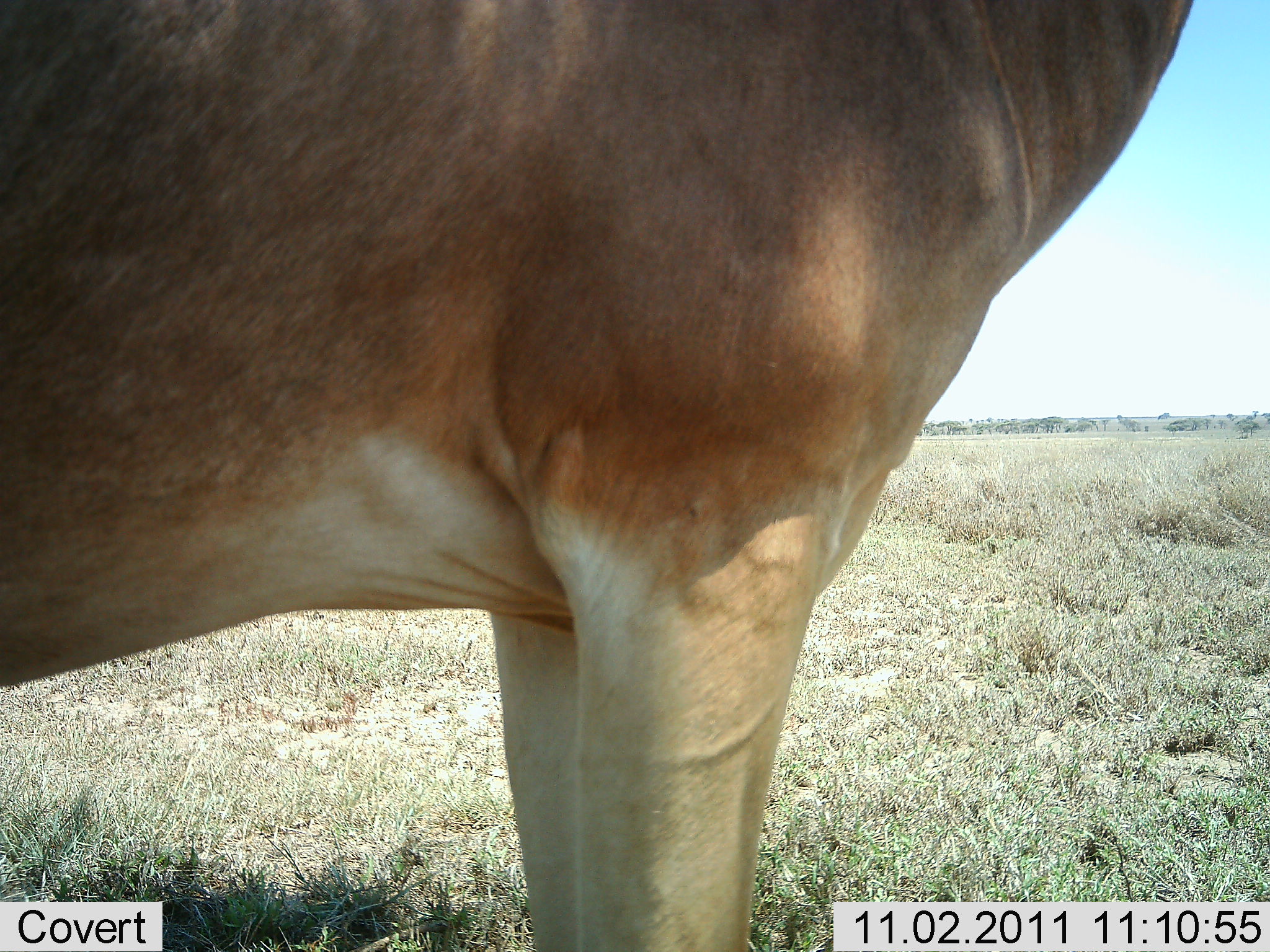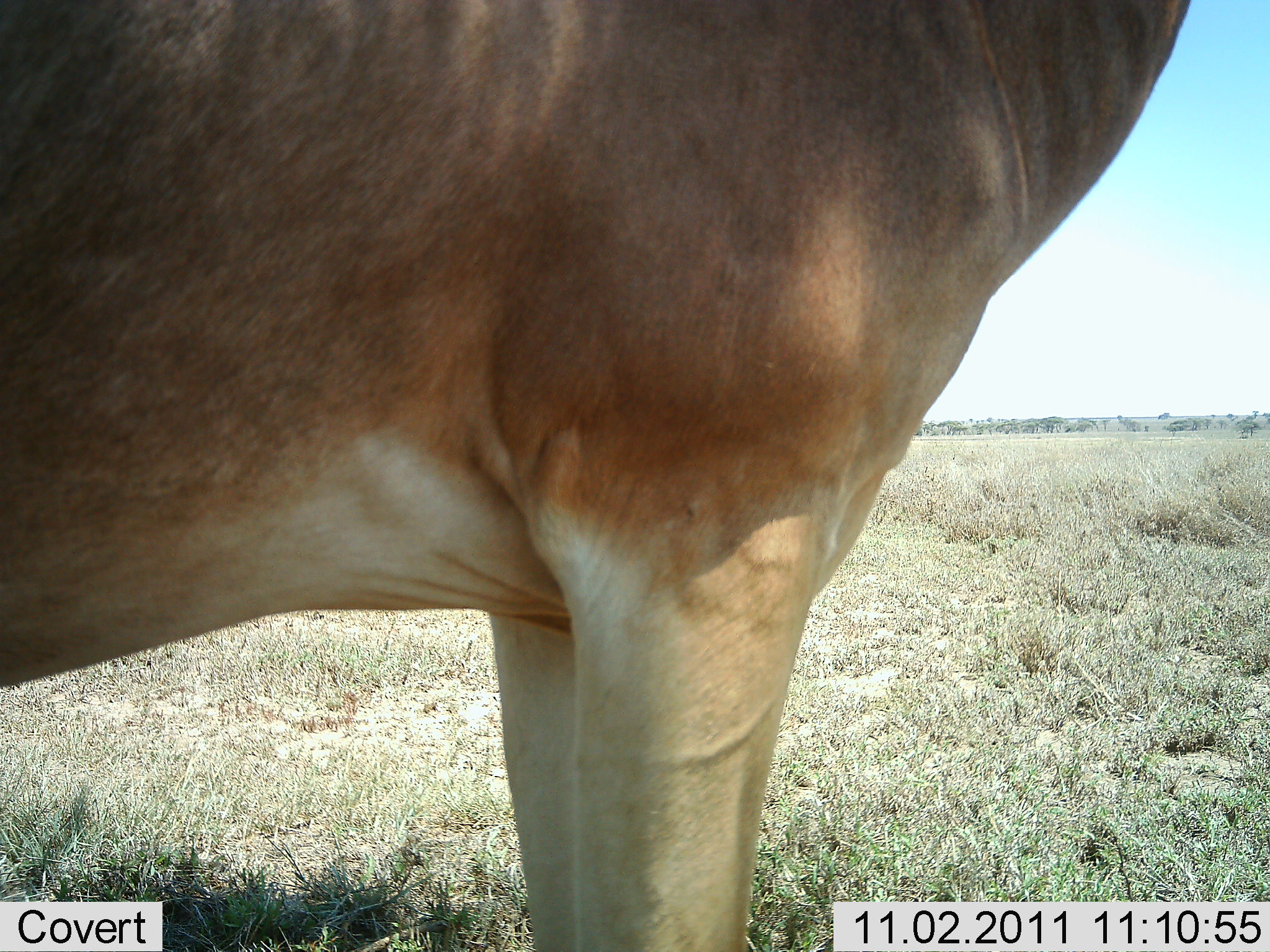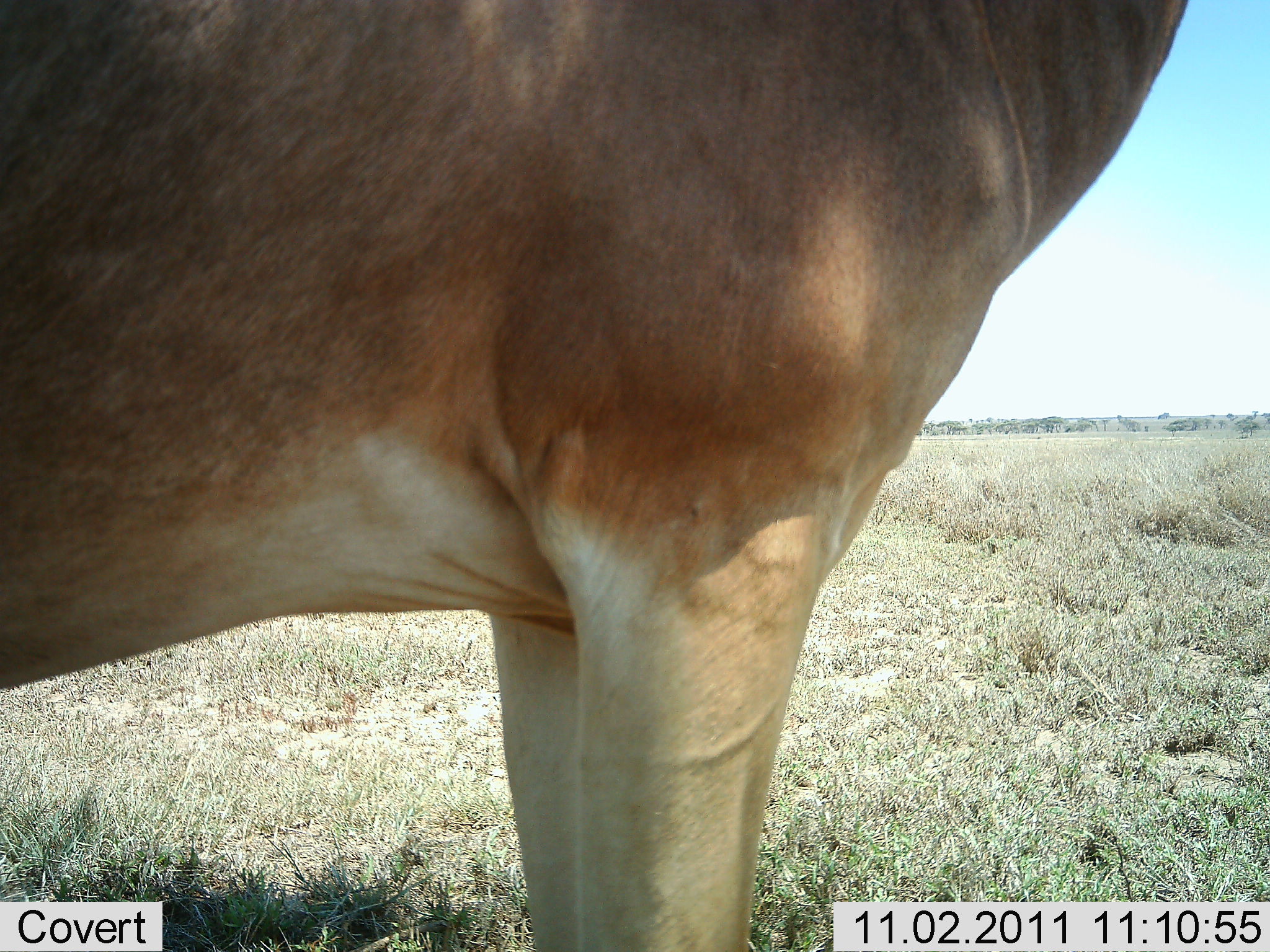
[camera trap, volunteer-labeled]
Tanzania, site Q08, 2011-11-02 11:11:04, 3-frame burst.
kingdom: Animalia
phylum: Chordata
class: Mammalia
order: Artiodactyla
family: Bovidae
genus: Alcelaphus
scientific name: Alcelaphus buselaphus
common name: hartebeest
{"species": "hartebeest (Alcelaphus buselaphus)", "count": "1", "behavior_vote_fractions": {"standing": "100%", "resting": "0%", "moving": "0%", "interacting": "0%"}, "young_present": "0%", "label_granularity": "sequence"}